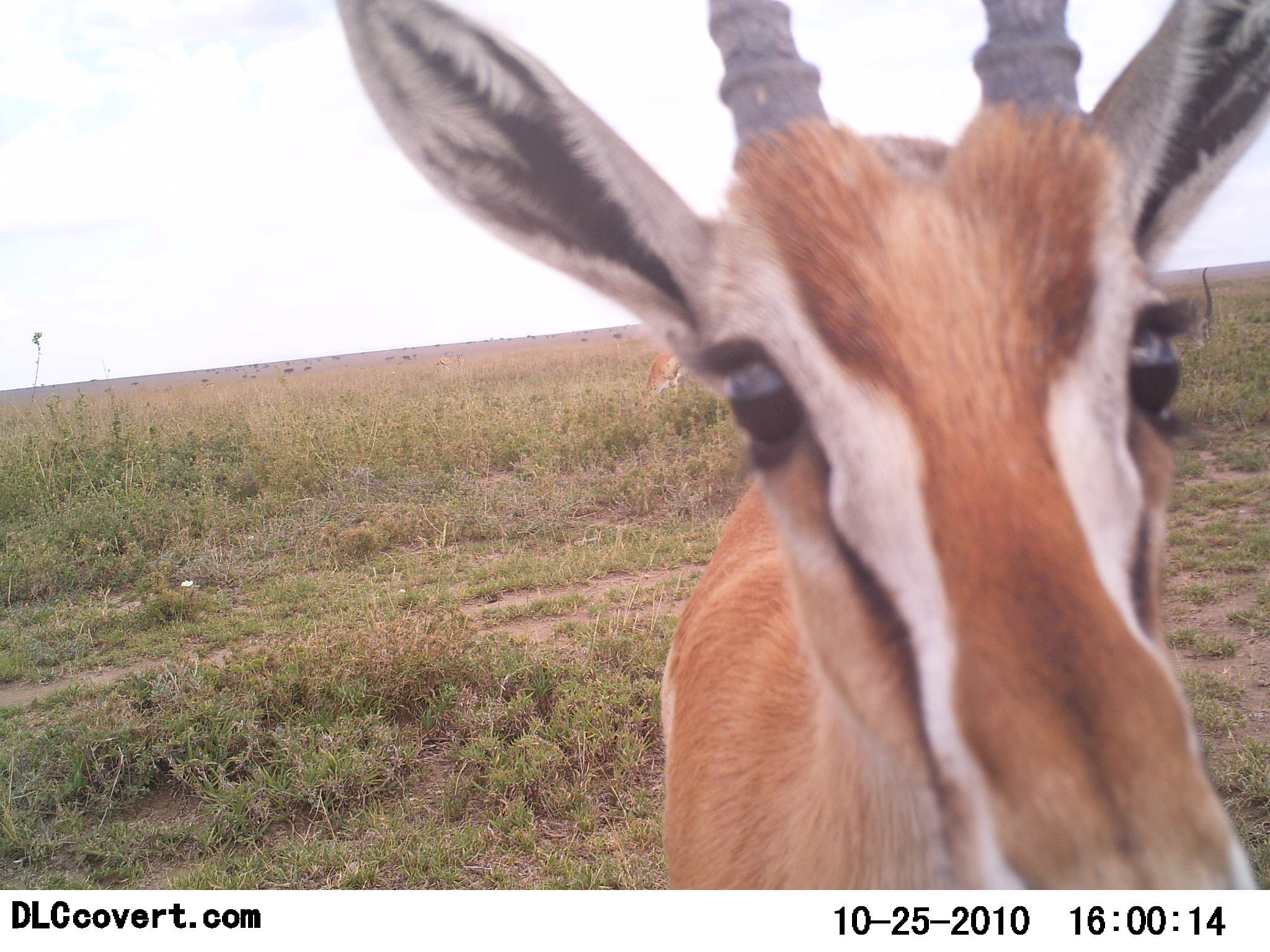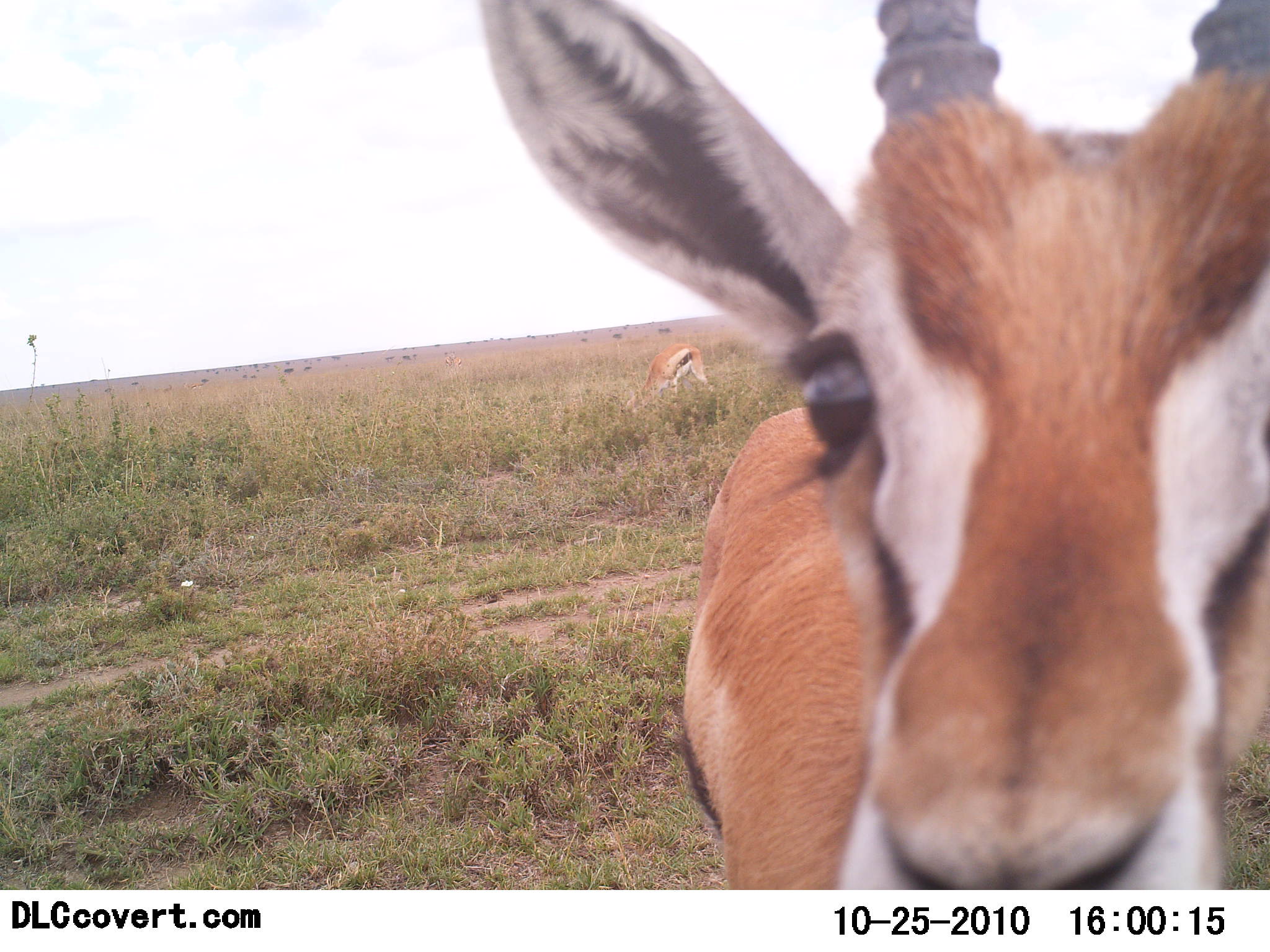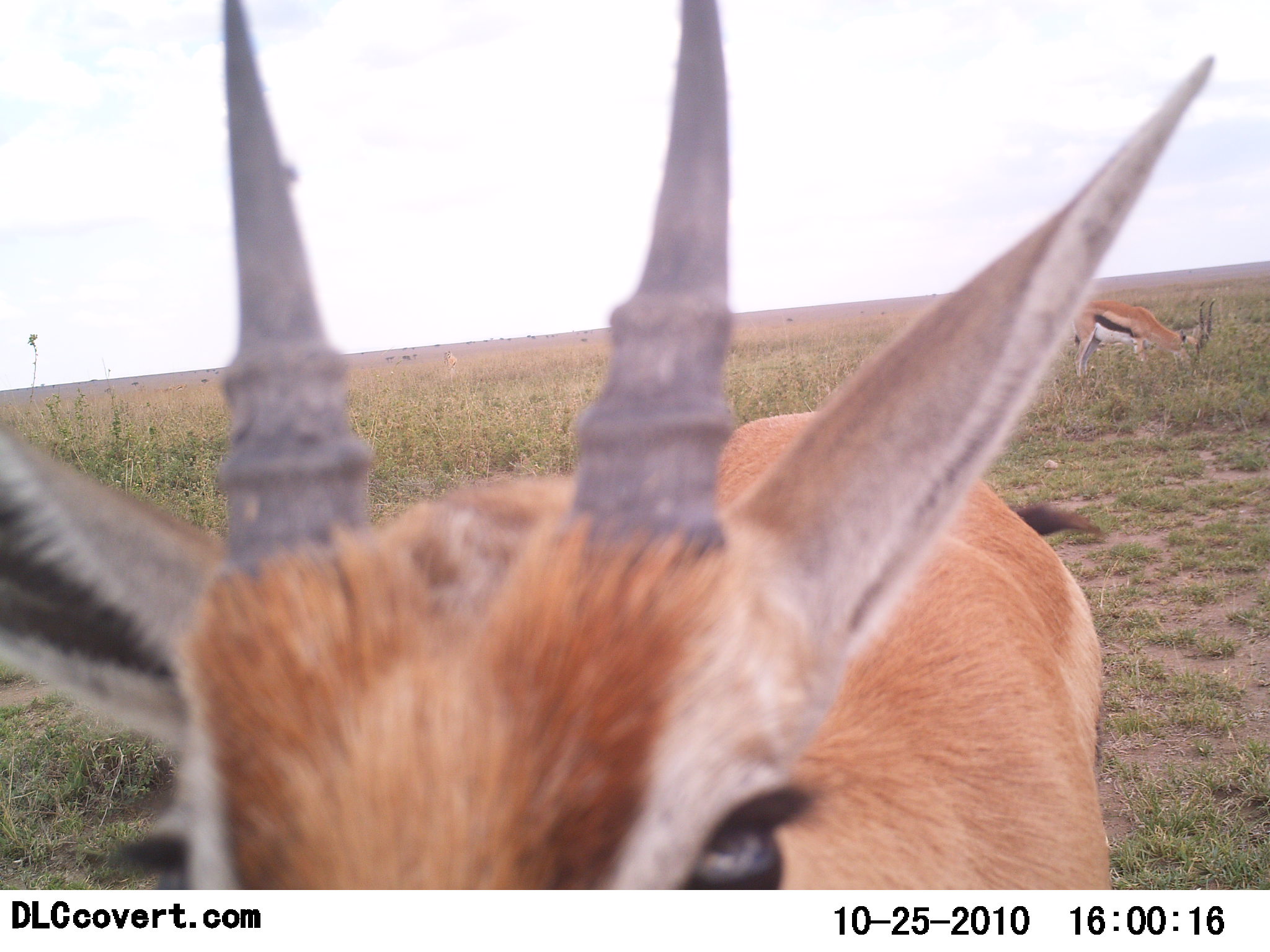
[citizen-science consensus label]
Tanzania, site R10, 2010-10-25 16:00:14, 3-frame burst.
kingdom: Animalia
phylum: Chordata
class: Mammalia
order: Artiodactyla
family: Bovidae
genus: Eudorcas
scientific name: Eudorcas thomsonii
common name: thomson's gazelle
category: gazellethomsons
Gazellethomsons (thomson's gazelle) (Eudorcas thomsonii), count 3. Behavior (volunteer vote fractions): standing 87%, resting 7%, moving 0%, interacting 27%. Young present (vote fraction): 0%. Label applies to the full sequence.